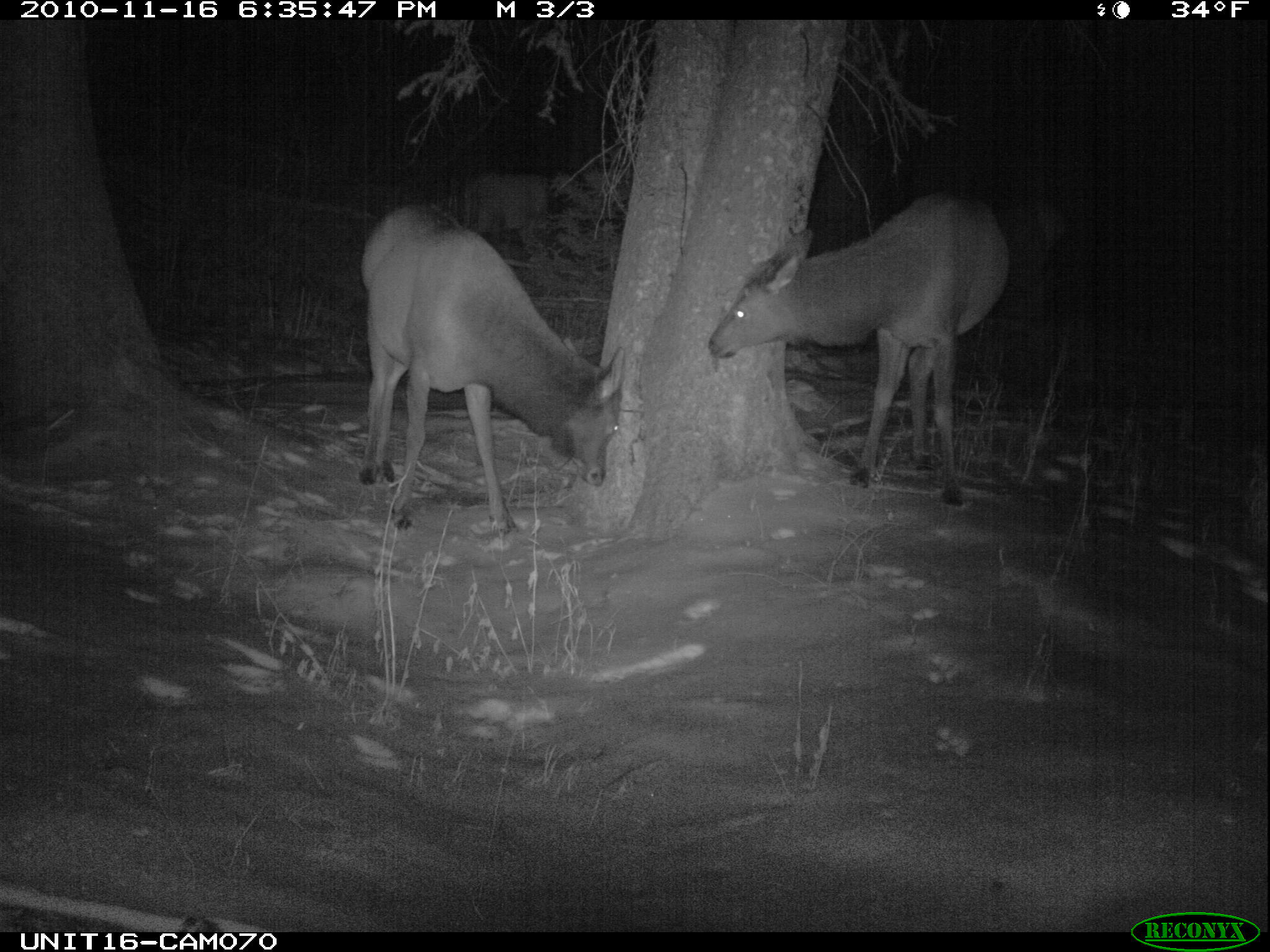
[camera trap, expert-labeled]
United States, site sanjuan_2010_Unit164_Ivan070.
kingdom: Animalia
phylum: Chordata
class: Mammalia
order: Artiodactyla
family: Cervidae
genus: Cervus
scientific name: Cervus elaphus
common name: red deer